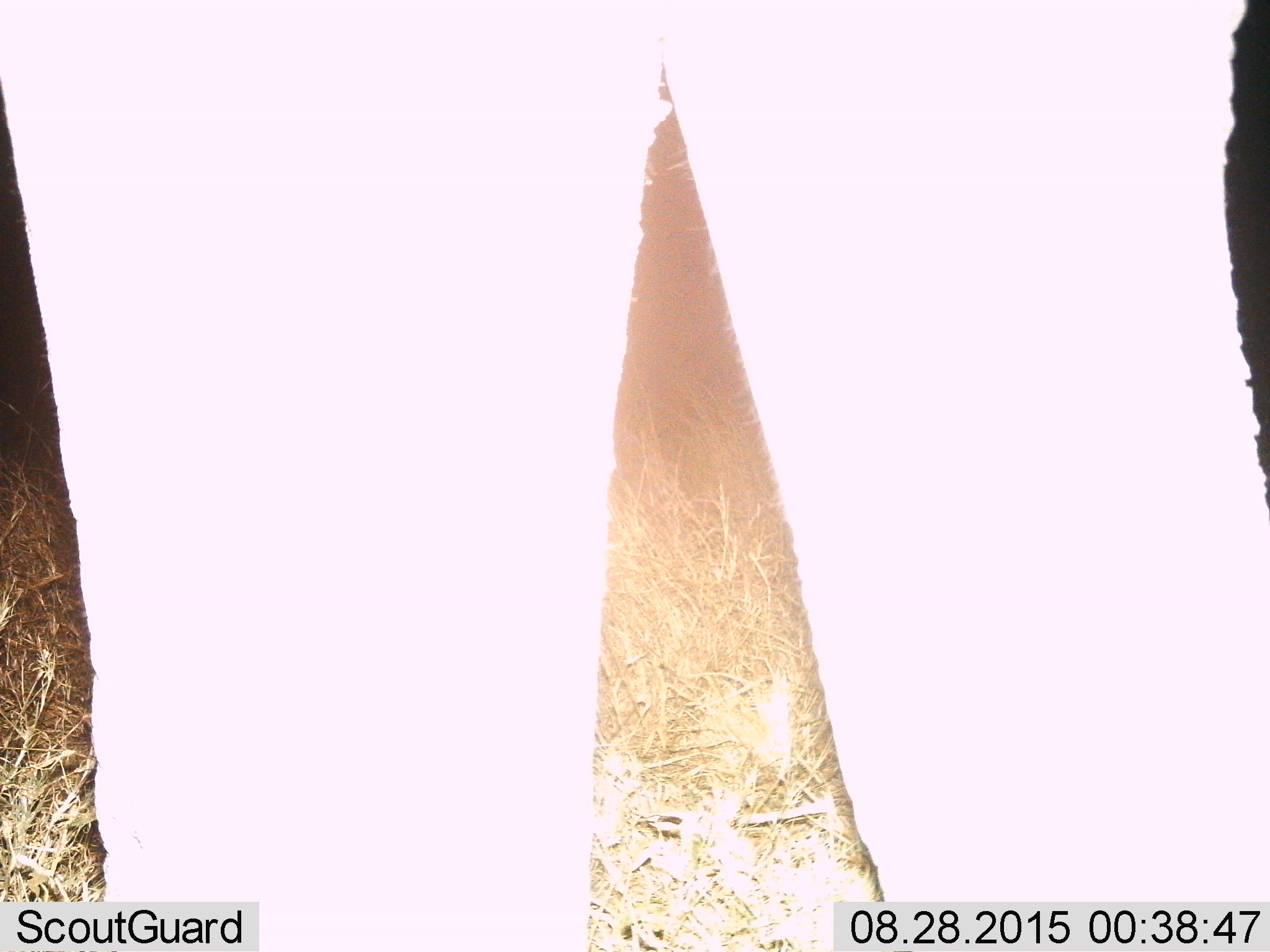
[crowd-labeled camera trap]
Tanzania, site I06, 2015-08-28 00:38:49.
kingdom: Animalia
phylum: Chordata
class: Mammalia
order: Proboscidea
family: Elephantidae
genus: Loxodonta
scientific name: Loxodonta africana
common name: african bush elephant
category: elephant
Elephant (african bush elephant) (Loxodonta africana), count 1. Behavior (volunteer vote fractions): standing 86%, resting 0%, moving 14%, interacting 0%. Young present (vote fraction): 0%. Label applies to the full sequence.